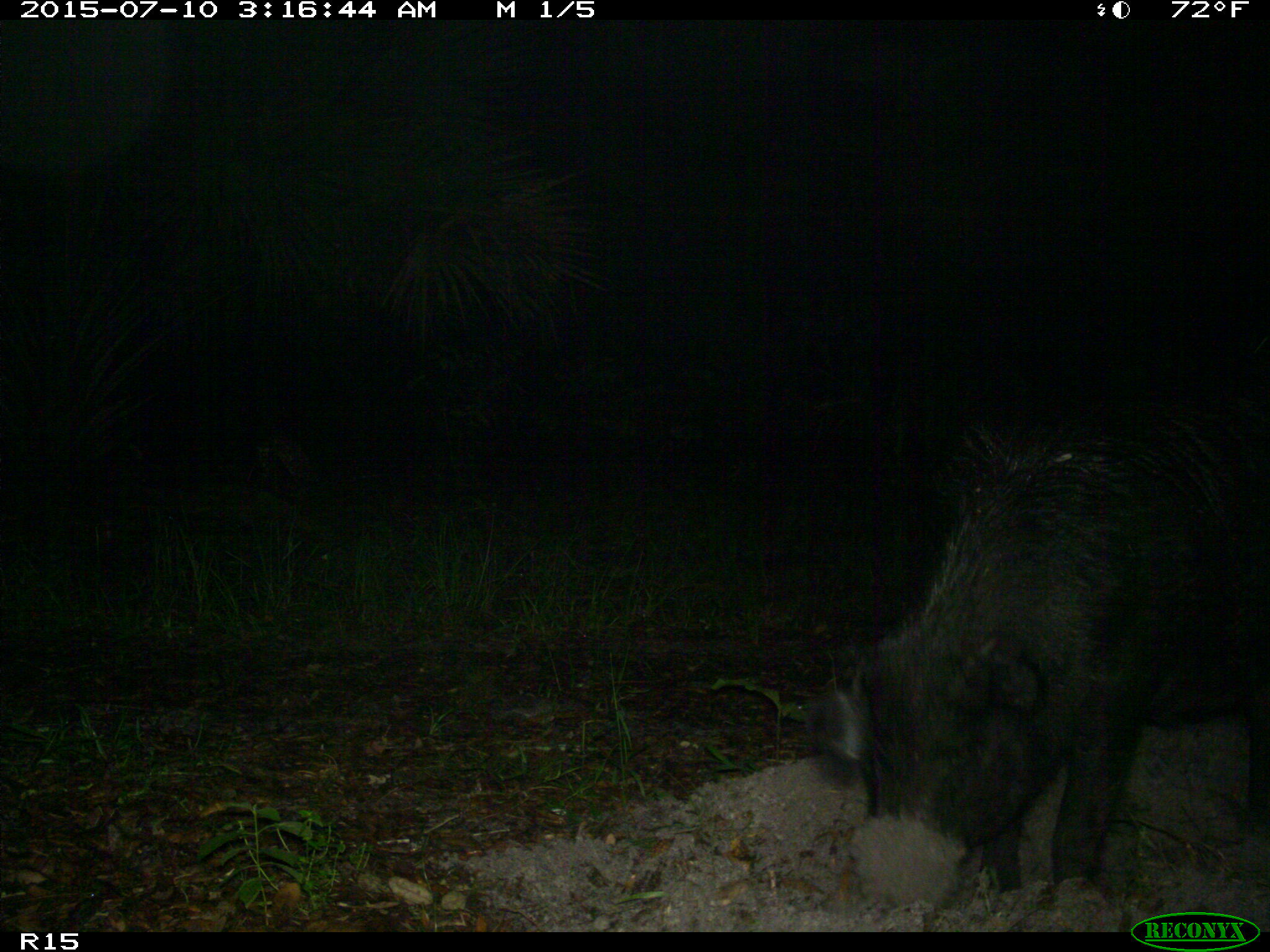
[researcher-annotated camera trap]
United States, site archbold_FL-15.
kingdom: Animalia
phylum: Chordata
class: Mammalia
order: Artiodactyla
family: Suidae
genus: Sus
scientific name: Sus scrofa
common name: wild boar